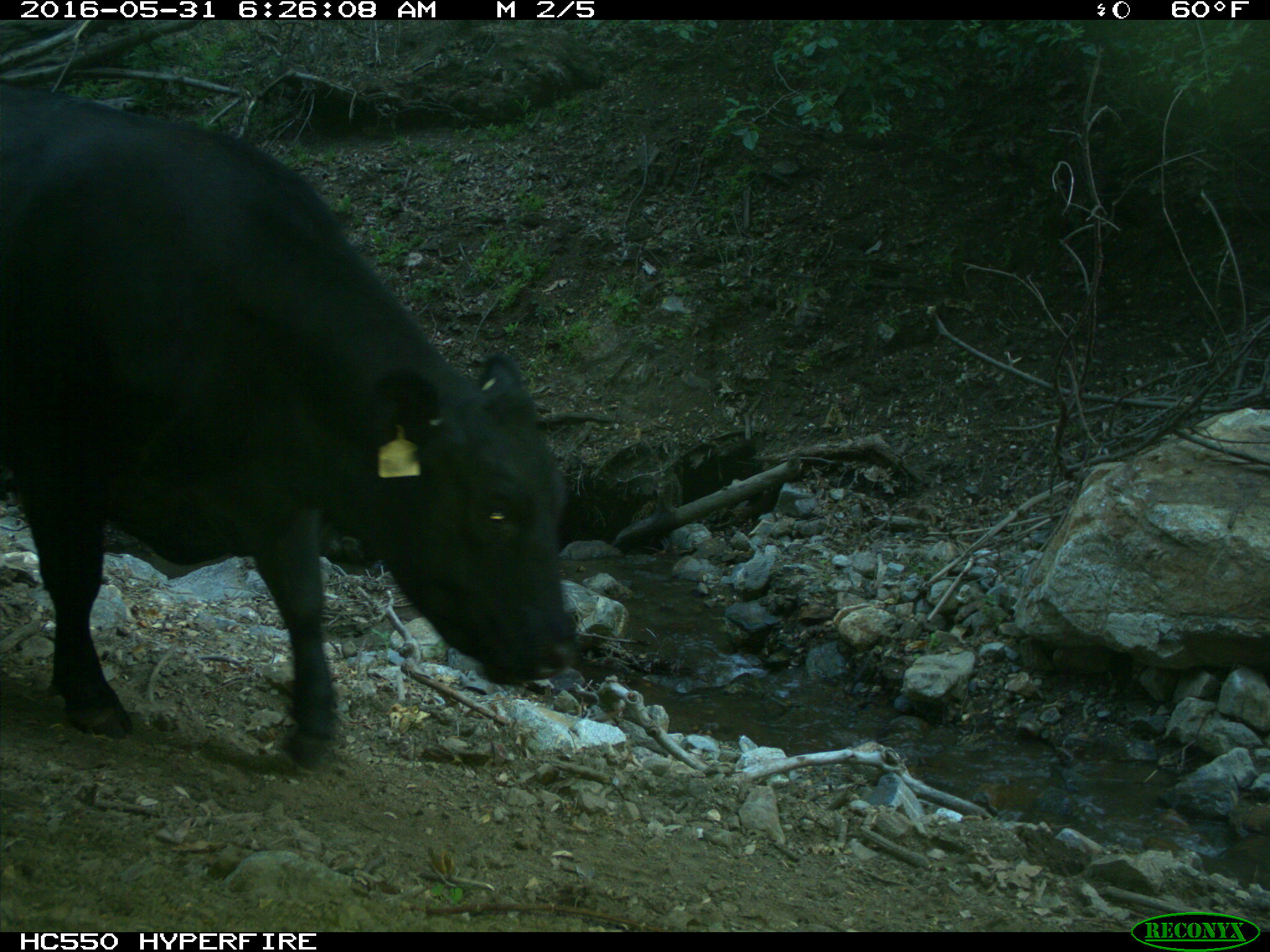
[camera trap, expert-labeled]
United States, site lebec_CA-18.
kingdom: Animalia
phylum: Chordata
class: Mammalia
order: Artiodactyla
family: Bovidae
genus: Bos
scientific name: Bos taurus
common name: domestic cow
Bos taurus (domestic cow).